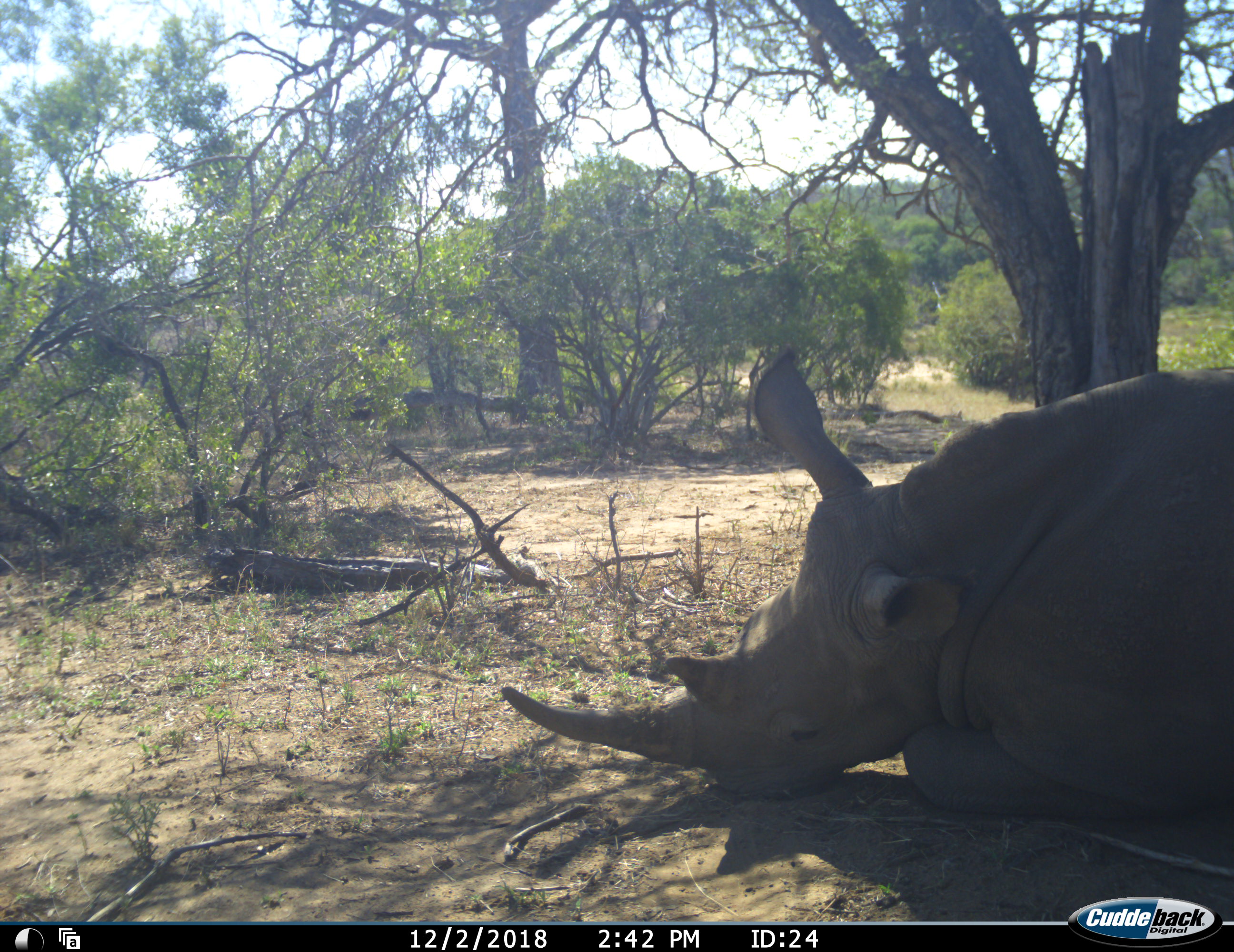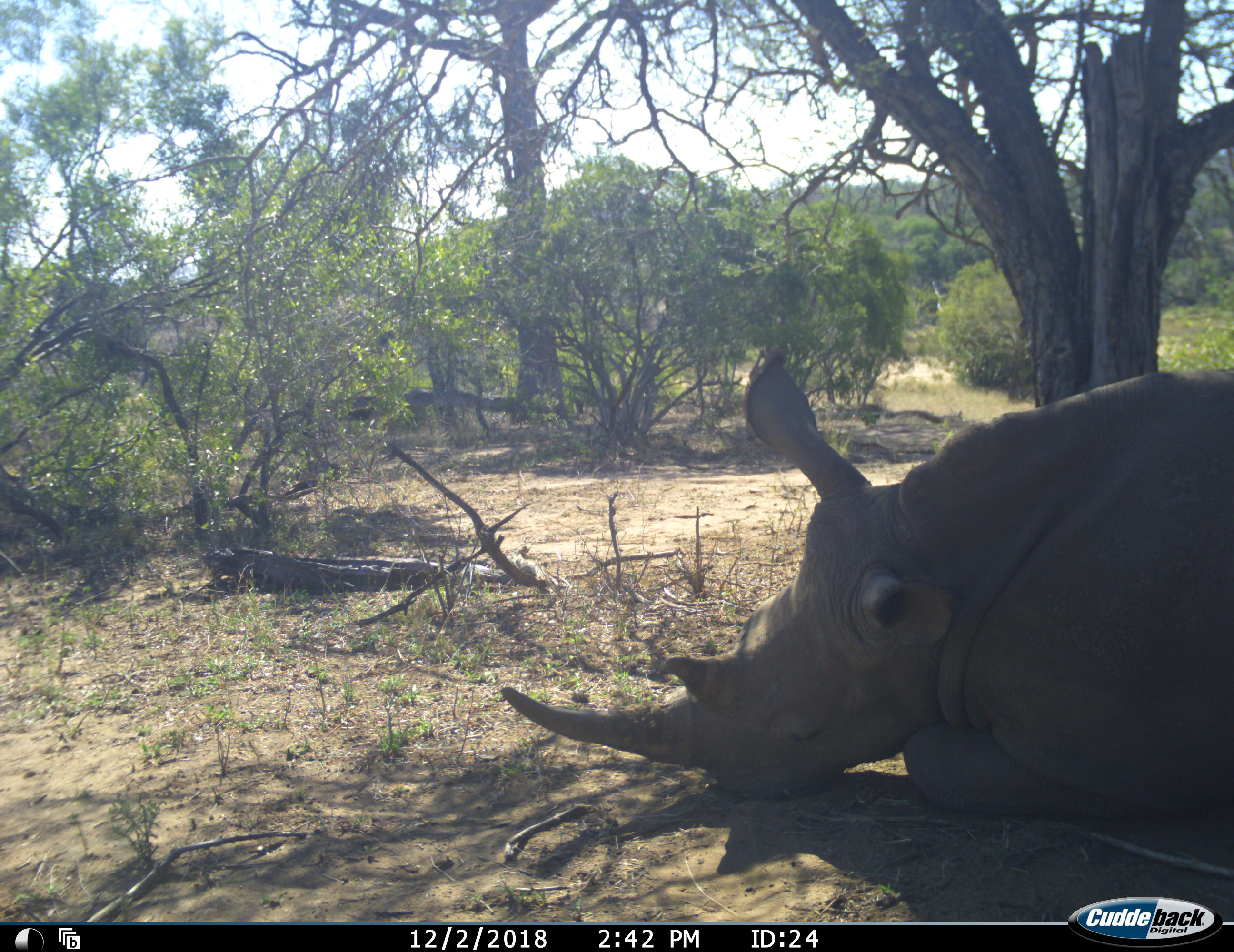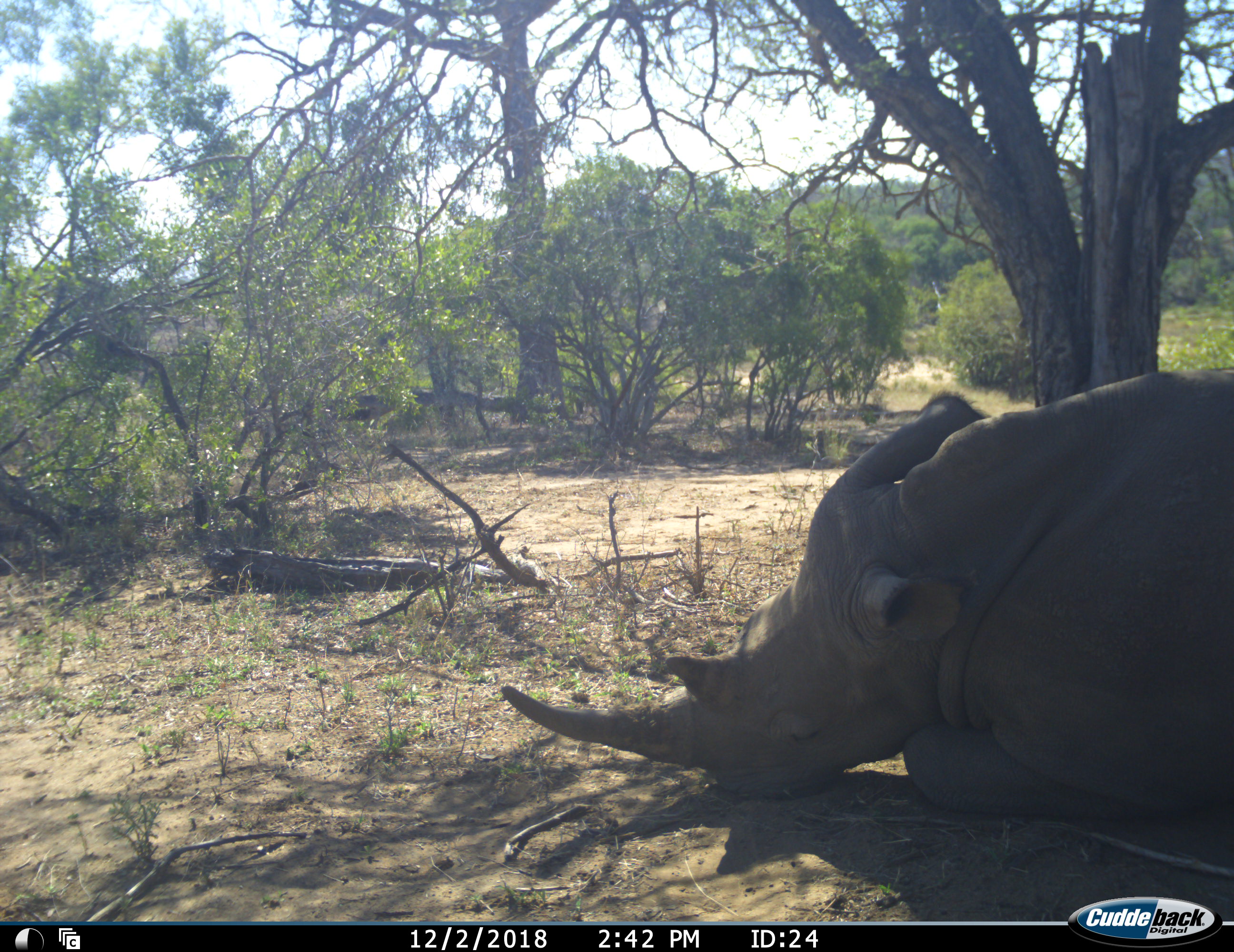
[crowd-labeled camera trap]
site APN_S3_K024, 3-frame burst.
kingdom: Animalia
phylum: Chordata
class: Mammalia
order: Perissodactyla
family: Rhinocerotidae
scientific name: Rhinocerotidae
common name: unknown rhinoceros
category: rhinocerosunknown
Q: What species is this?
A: Rhinocerosunknown (unknown rhinoceros) (Rhinocerotidae).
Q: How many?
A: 1.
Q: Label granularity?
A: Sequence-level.